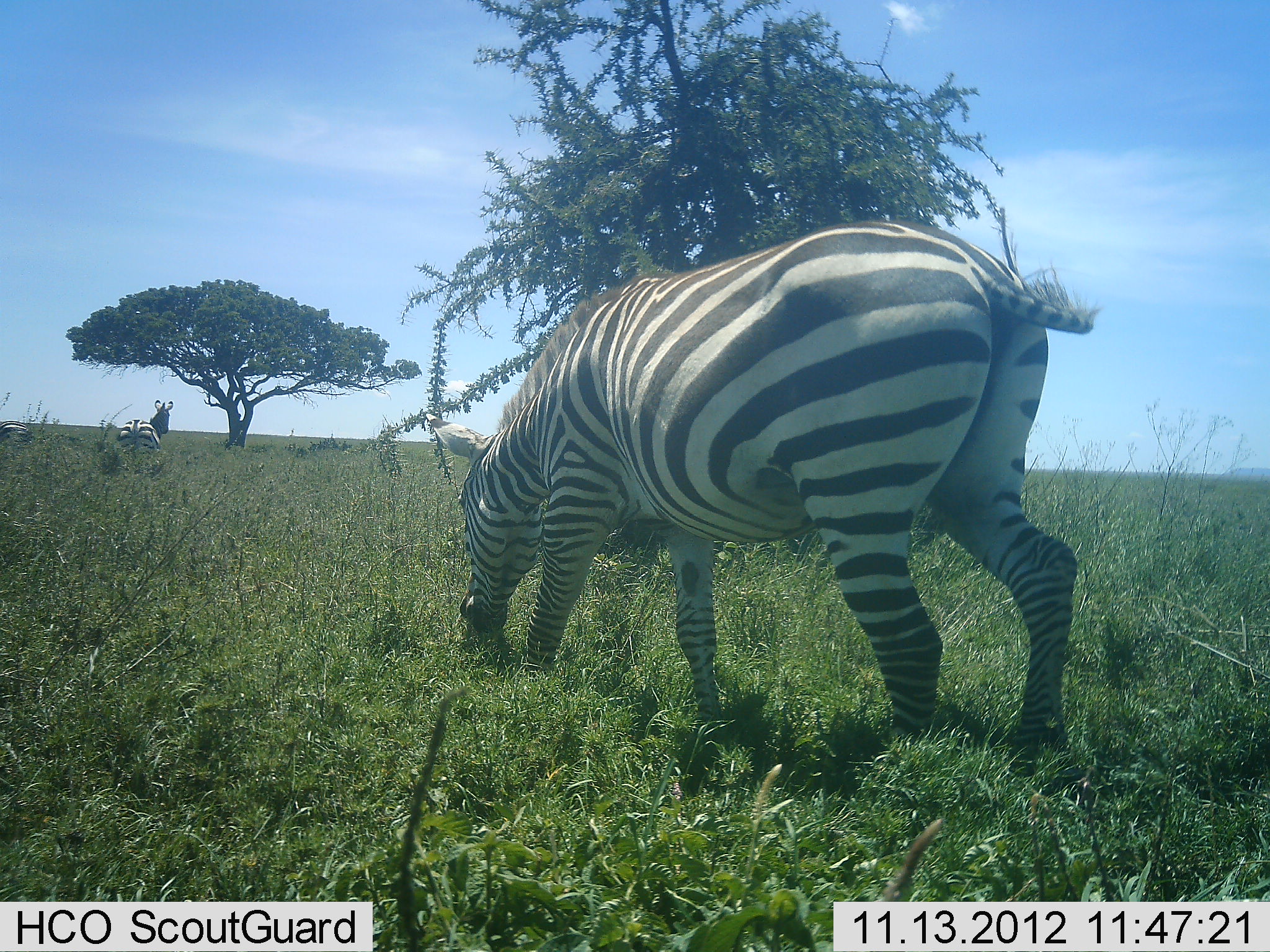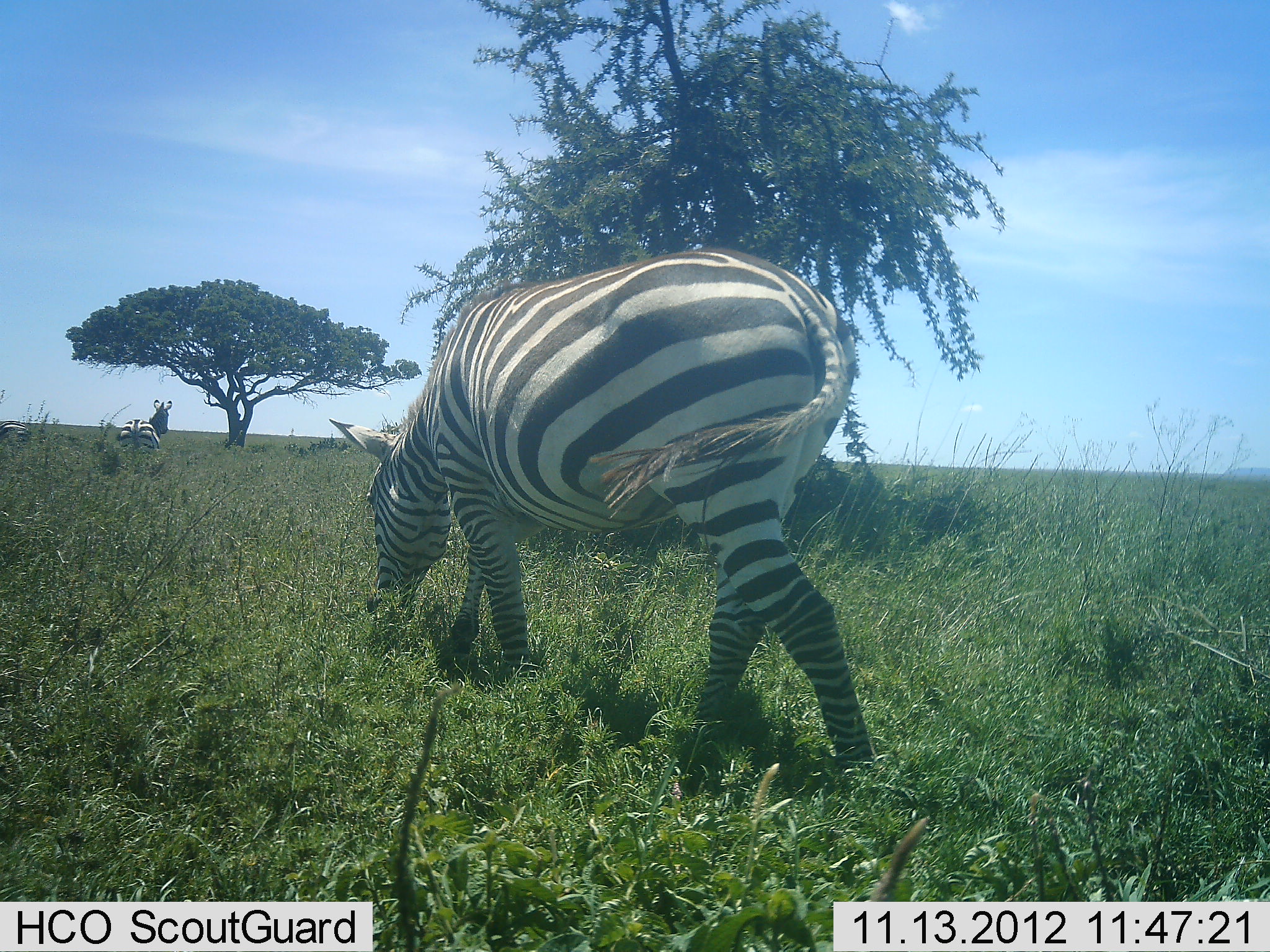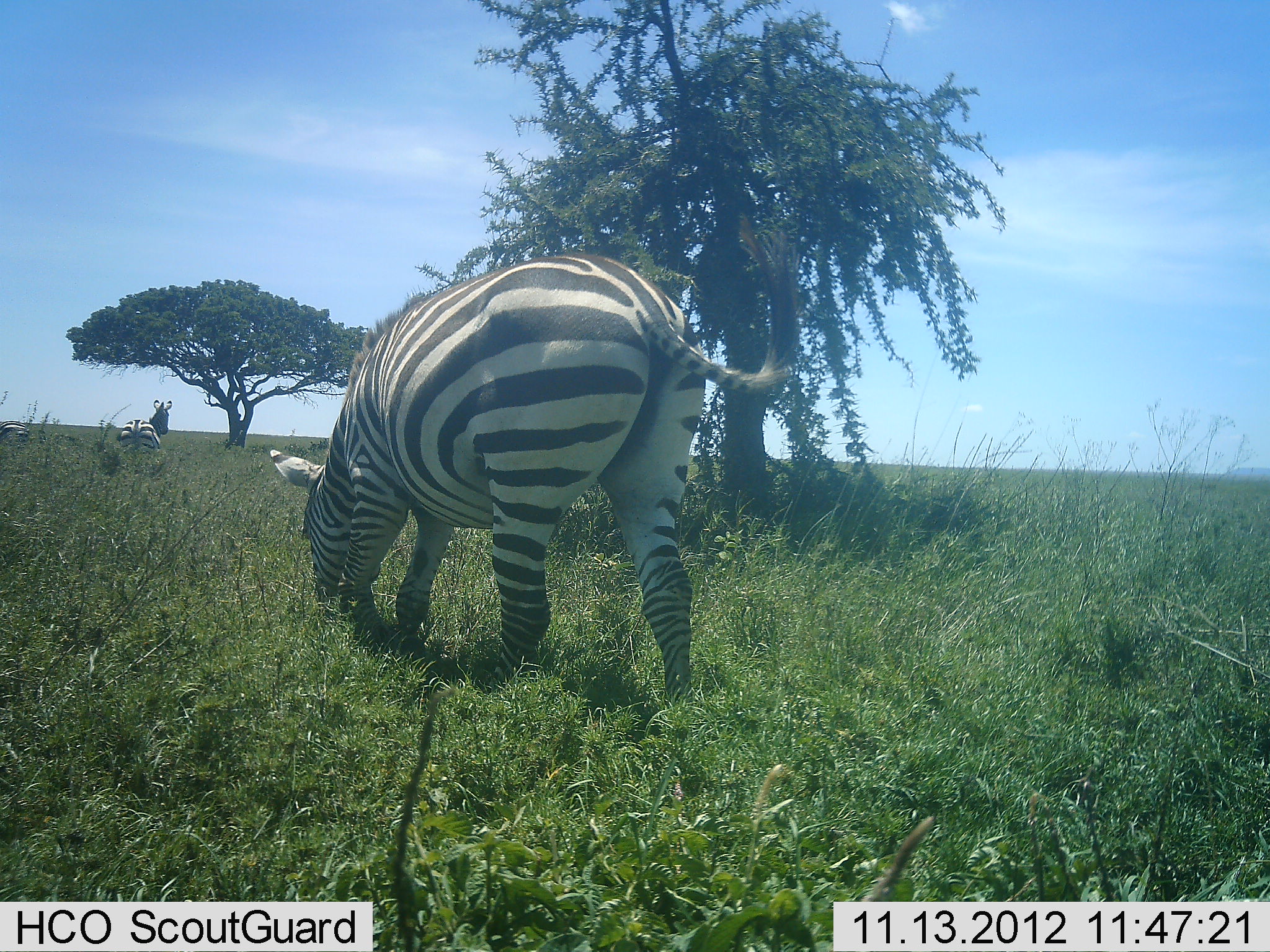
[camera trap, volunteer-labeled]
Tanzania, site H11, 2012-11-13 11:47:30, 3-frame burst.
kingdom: Animalia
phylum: Chordata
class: Mammalia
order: Perissodactyla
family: Equidae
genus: Equus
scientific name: Equus quagga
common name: plains zebra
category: zebra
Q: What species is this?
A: Zebra (plains zebra) (Equus quagga).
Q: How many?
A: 3.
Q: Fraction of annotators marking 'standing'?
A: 60%.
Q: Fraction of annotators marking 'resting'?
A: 30%.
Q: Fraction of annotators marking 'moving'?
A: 100%.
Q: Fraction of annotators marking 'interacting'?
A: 0%.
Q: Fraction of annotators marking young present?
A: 0%.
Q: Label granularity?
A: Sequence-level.